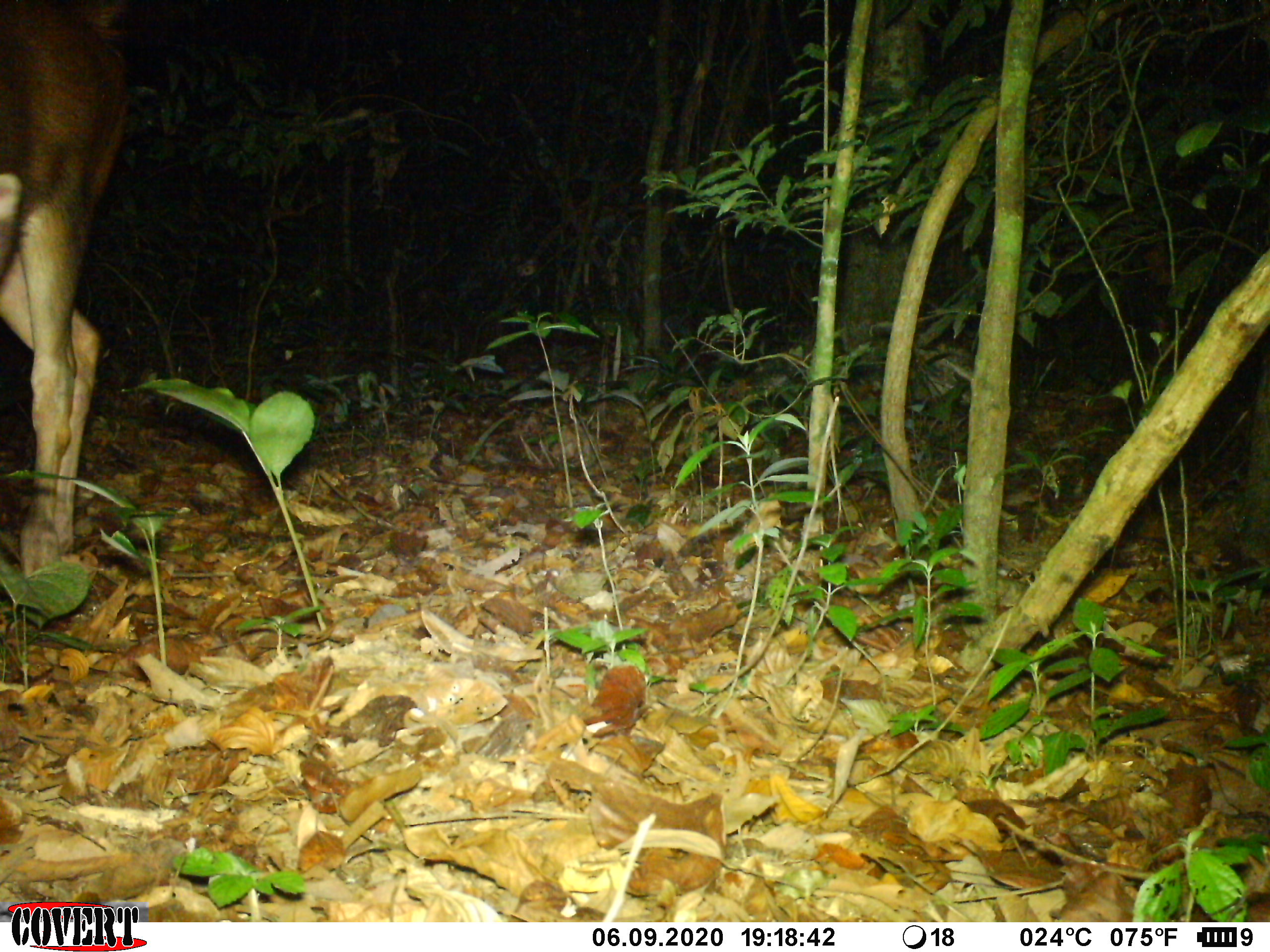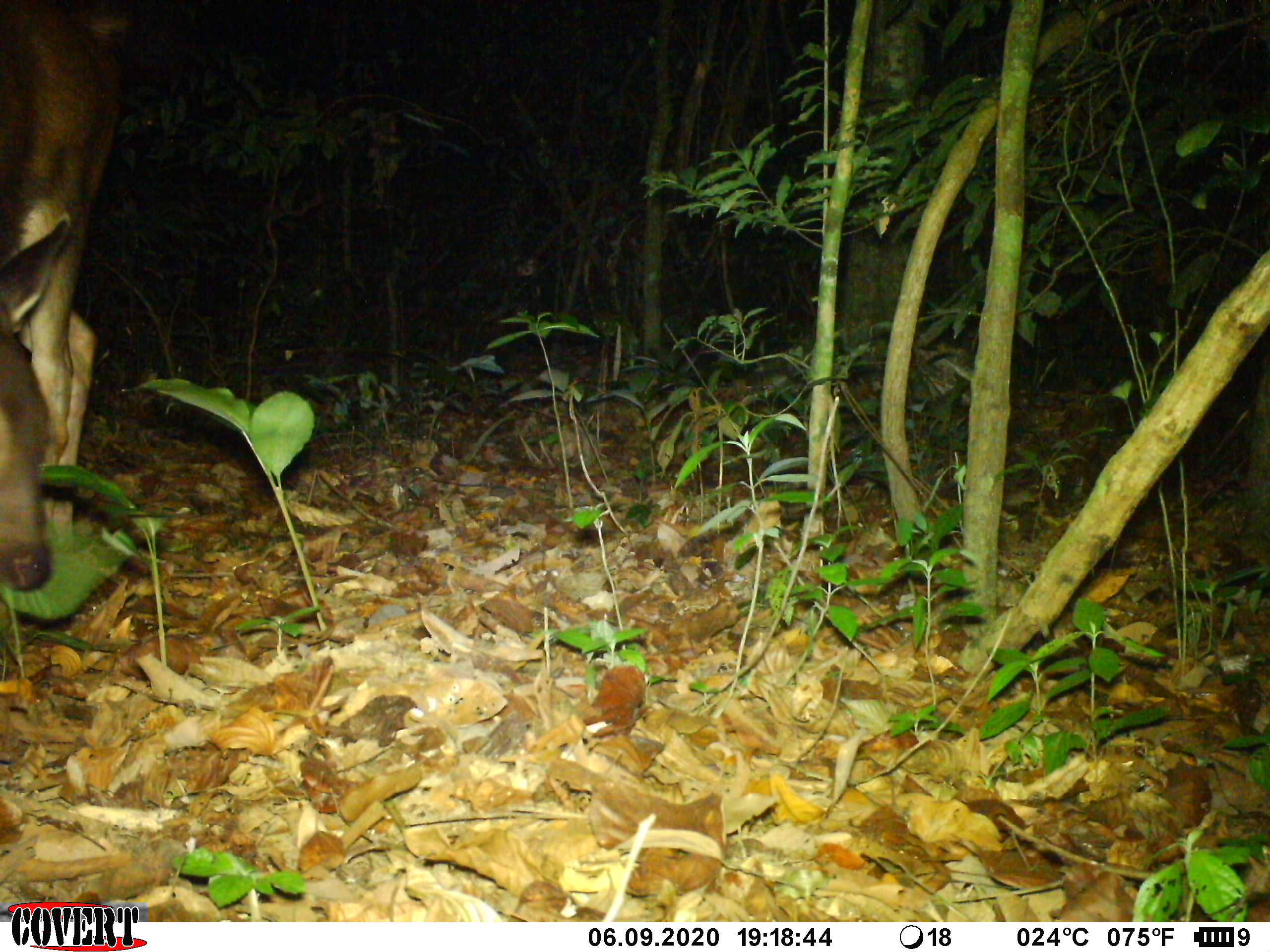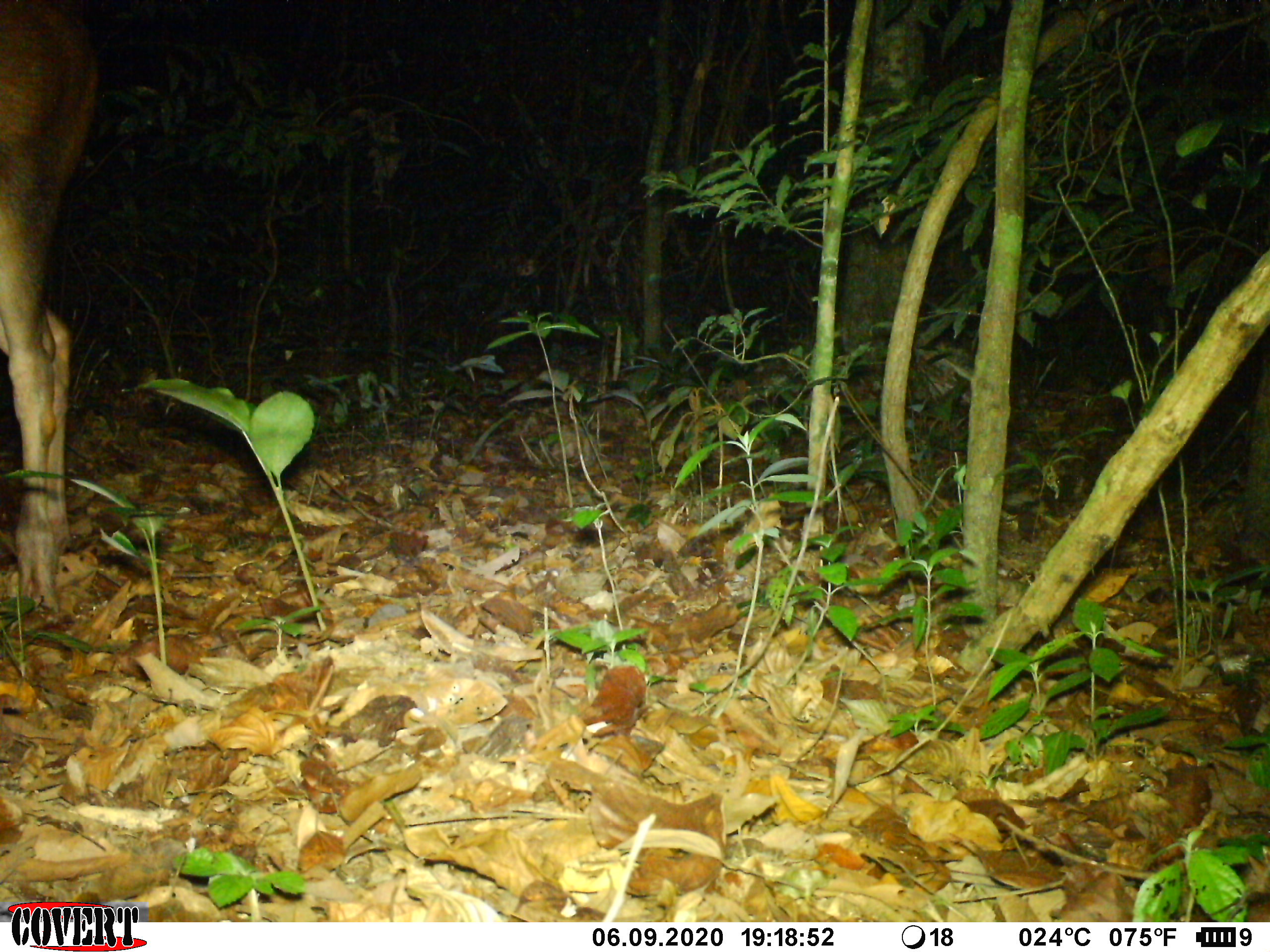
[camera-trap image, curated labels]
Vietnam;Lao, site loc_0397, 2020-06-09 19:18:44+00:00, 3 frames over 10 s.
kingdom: Animalia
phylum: Chordata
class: Mammalia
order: Artiodactyla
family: Cervidae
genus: Rusa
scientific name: Rusa unicolor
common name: sambar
Sambar (Rusa unicolor). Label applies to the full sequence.